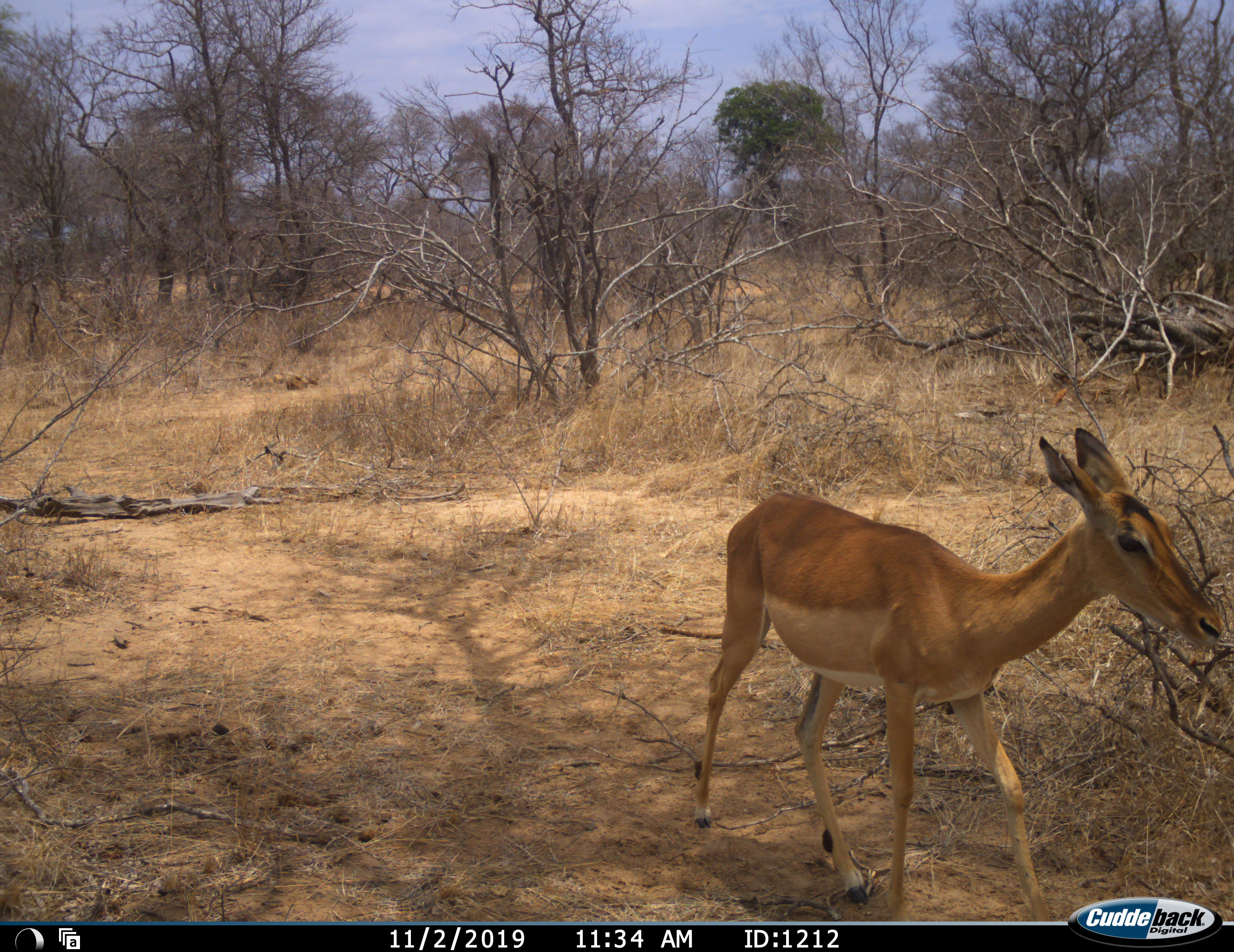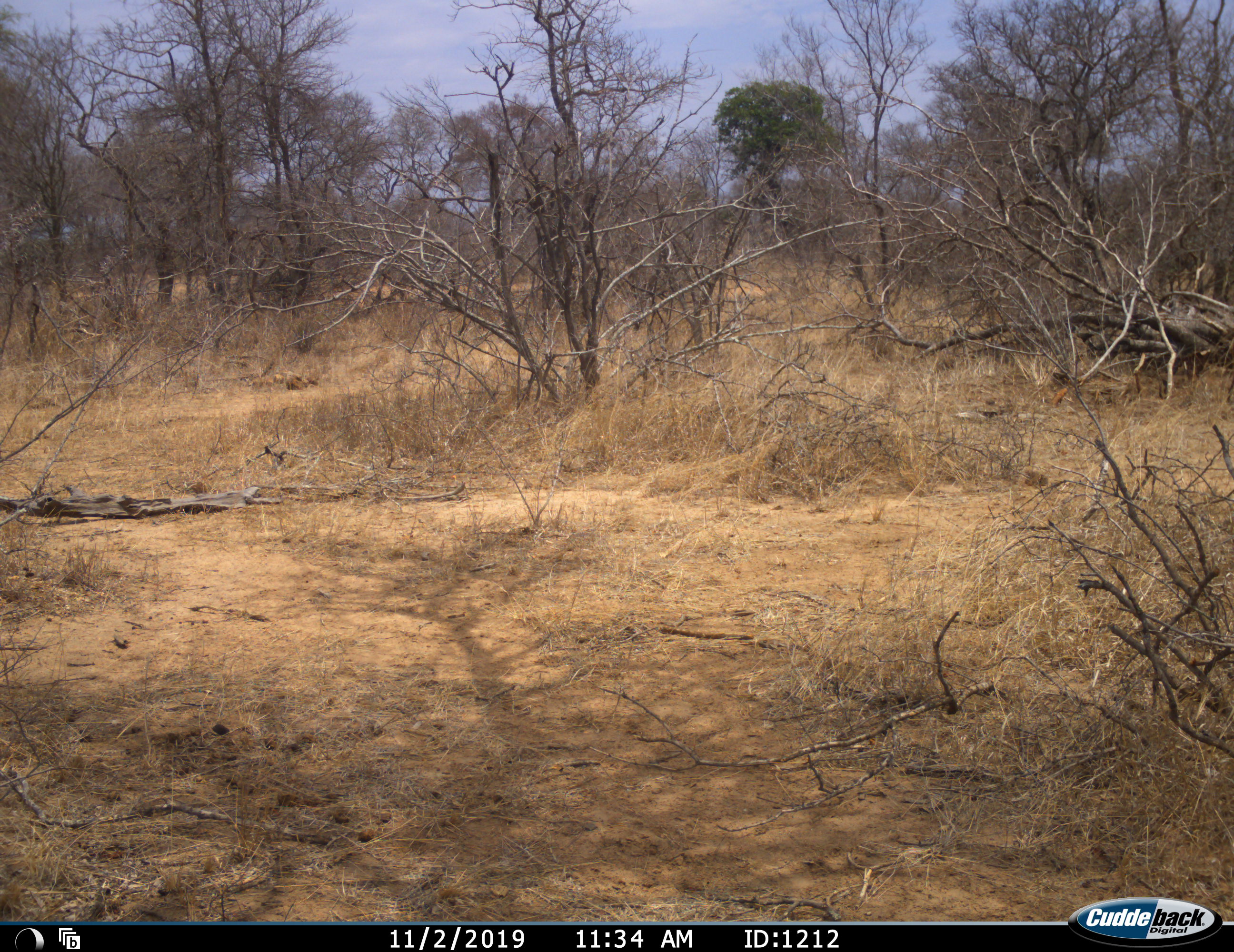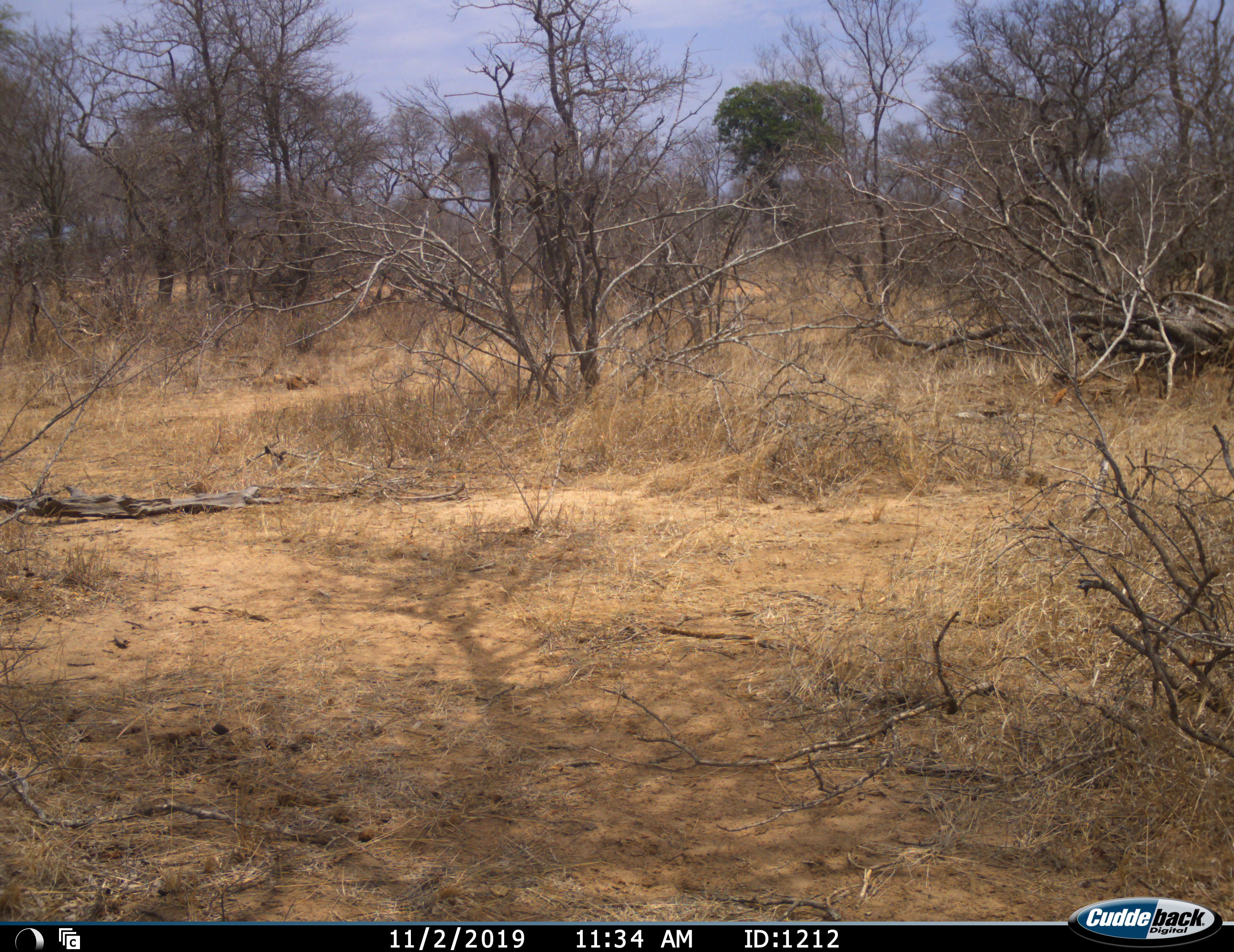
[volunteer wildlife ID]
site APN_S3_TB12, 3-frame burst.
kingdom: Animalia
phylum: Chordata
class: Mammalia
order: Artiodactyla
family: Bovidae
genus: Aepyceros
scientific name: Aepyceros melampus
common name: impala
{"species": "impala (Aepyceros melampus)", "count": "1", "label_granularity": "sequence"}